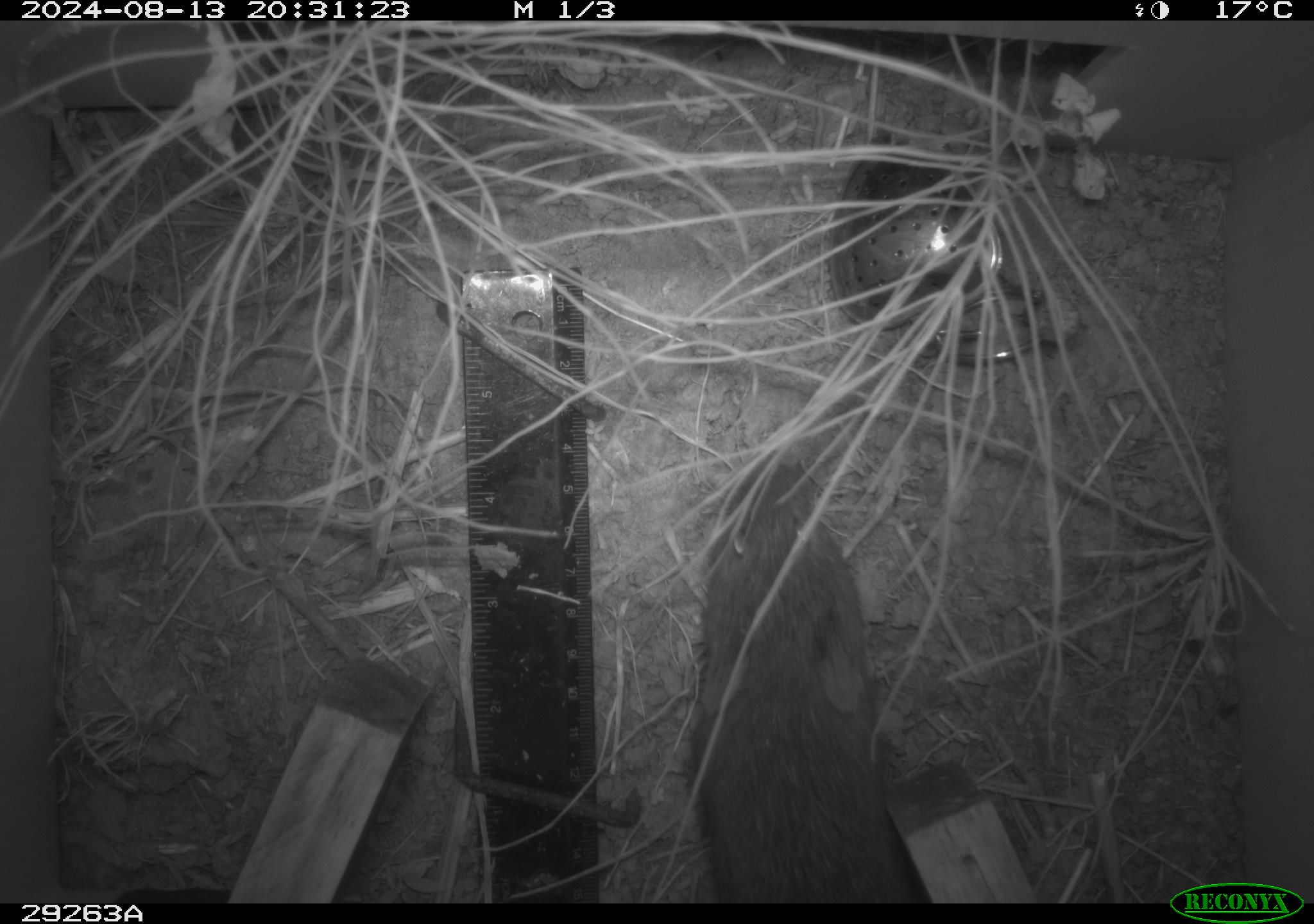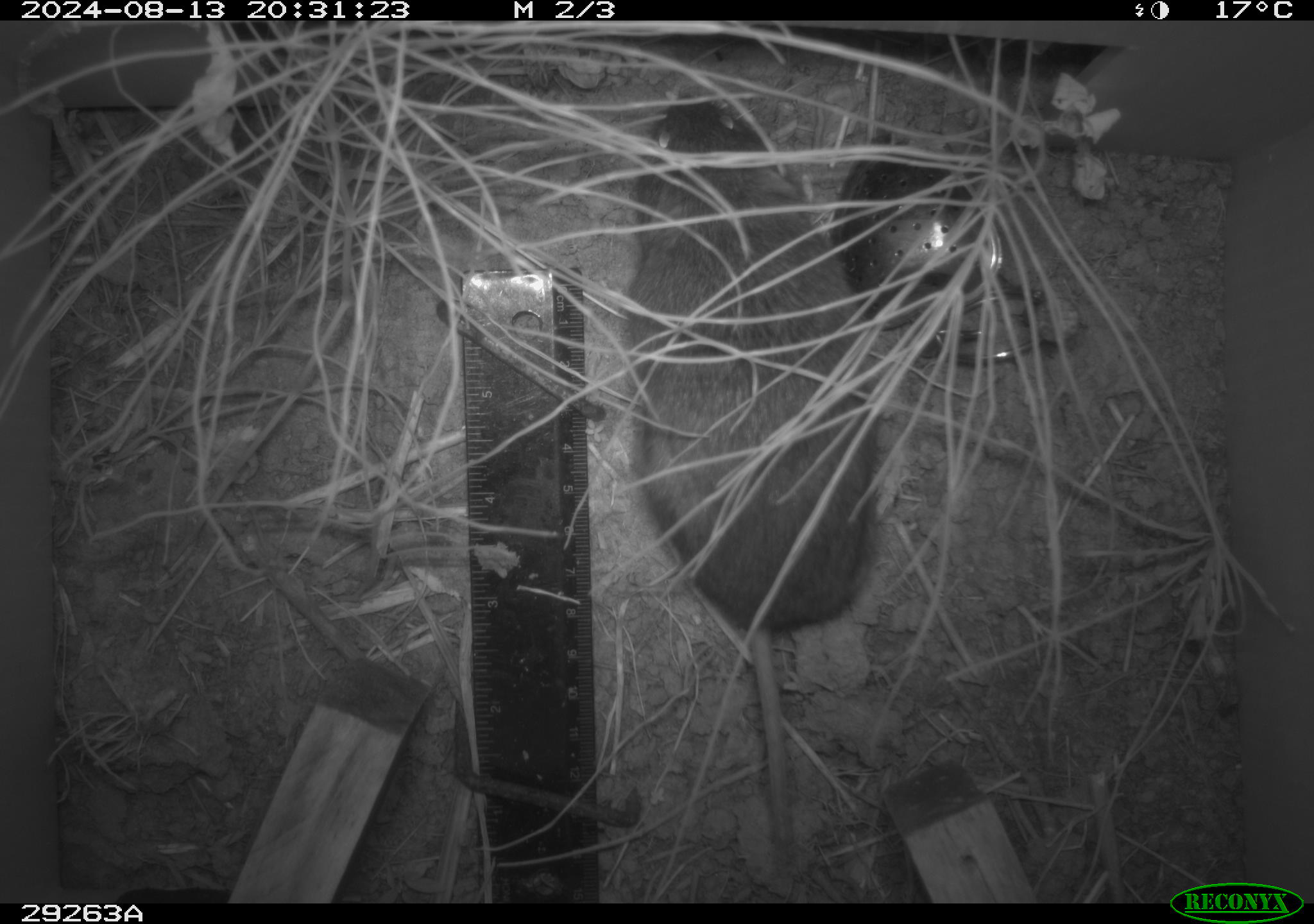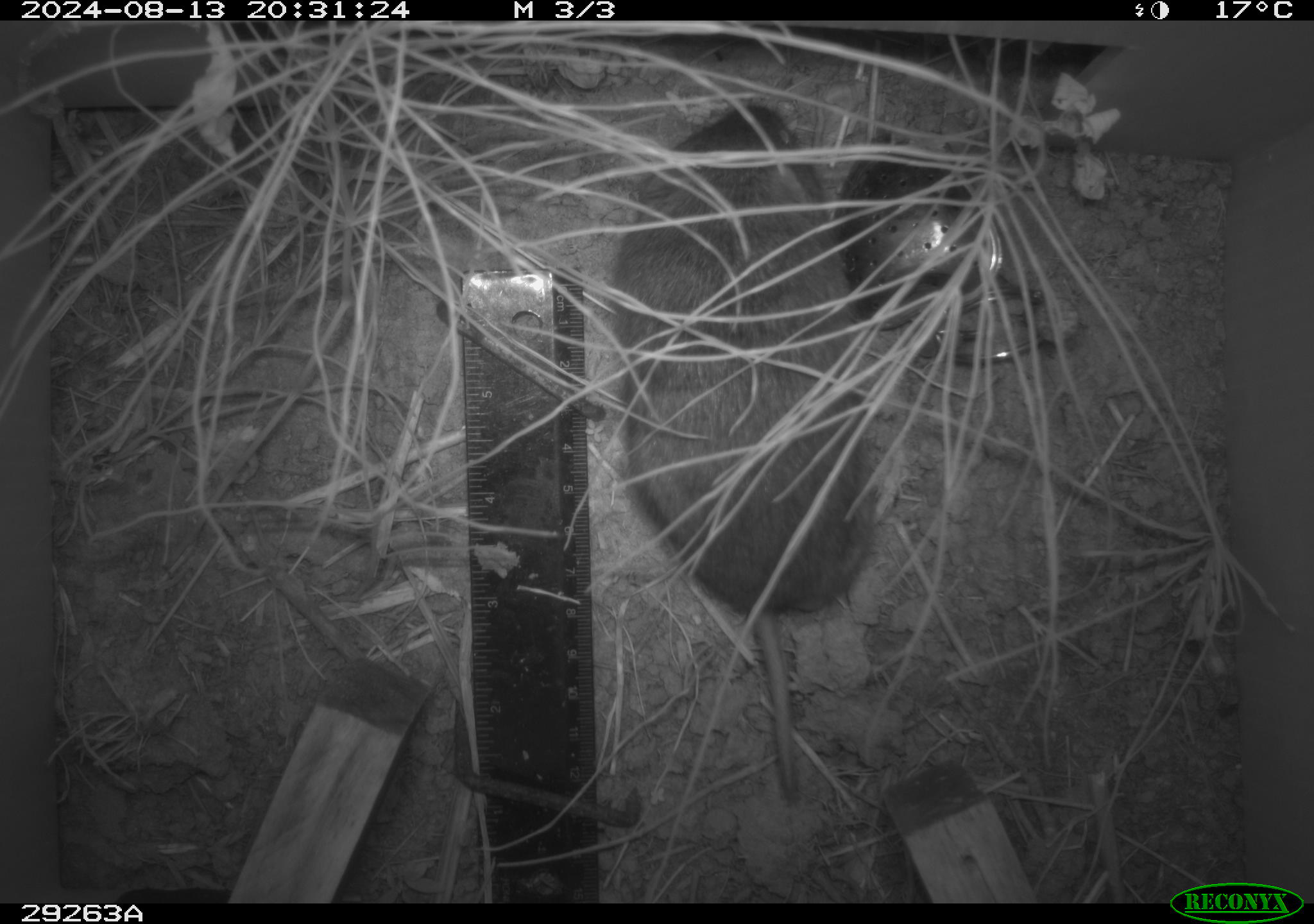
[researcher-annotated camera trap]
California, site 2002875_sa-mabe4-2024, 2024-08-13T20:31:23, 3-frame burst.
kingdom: Animalia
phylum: Chordata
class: Mammalia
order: Rodentia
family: Cricetidae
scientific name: Arvicolinae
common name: voles, lemmings, and muskrats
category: arvicolinae subfamily